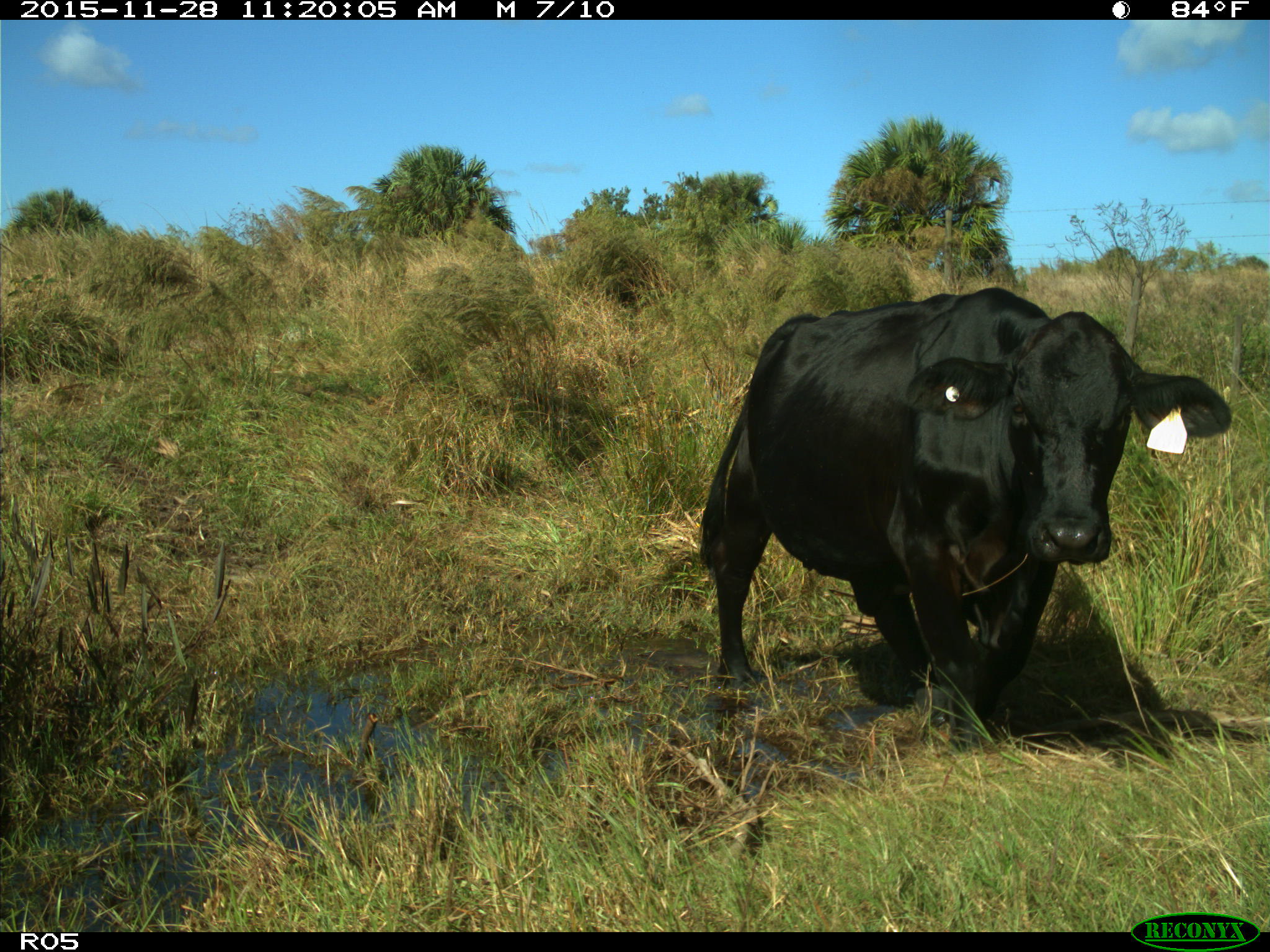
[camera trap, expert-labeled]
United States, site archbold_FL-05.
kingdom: Animalia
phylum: Chordata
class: Mammalia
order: Artiodactyla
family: Bovidae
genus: Bos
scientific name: Bos taurus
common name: domestic cow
Bos taurus (domestic cow).